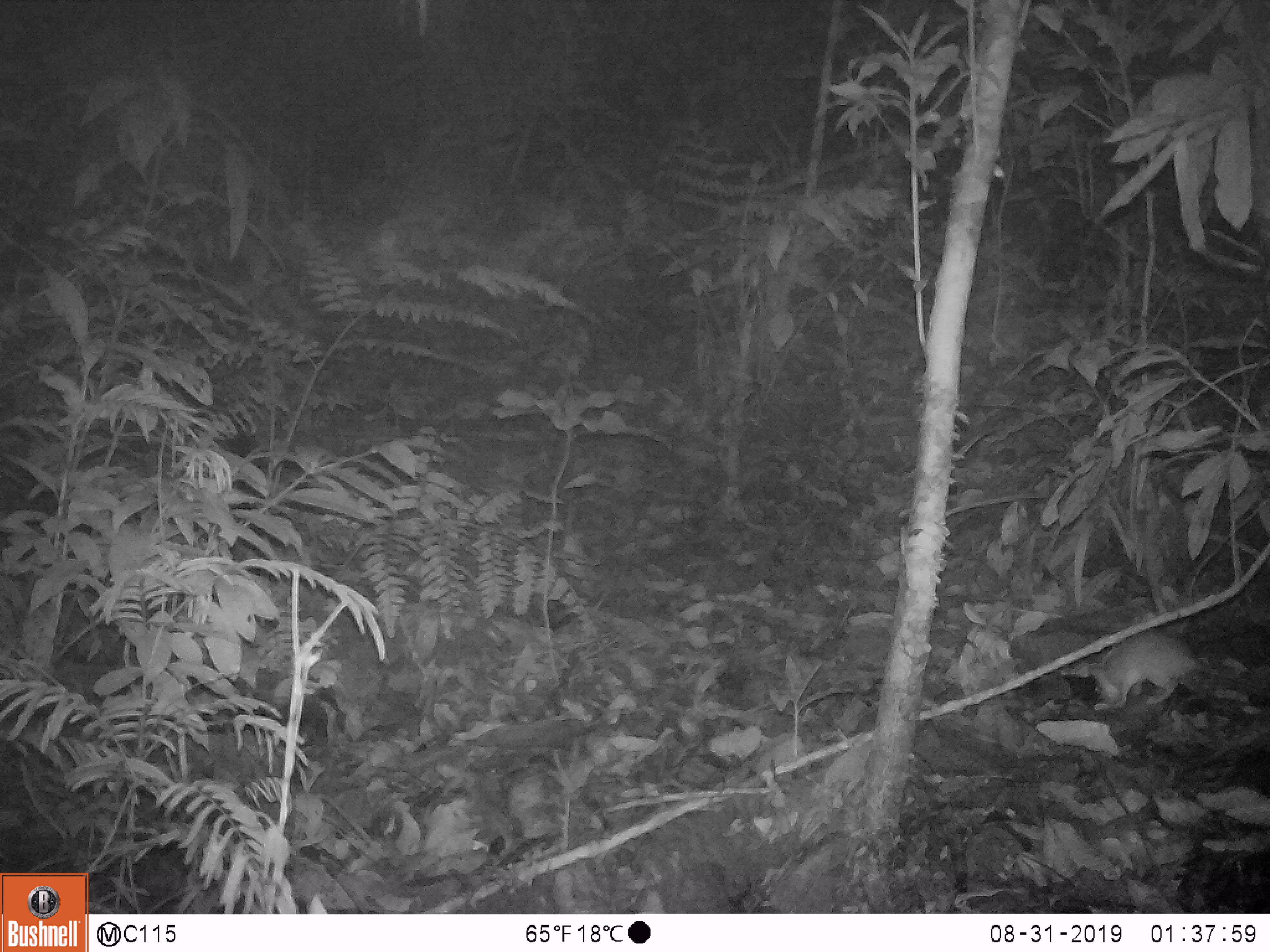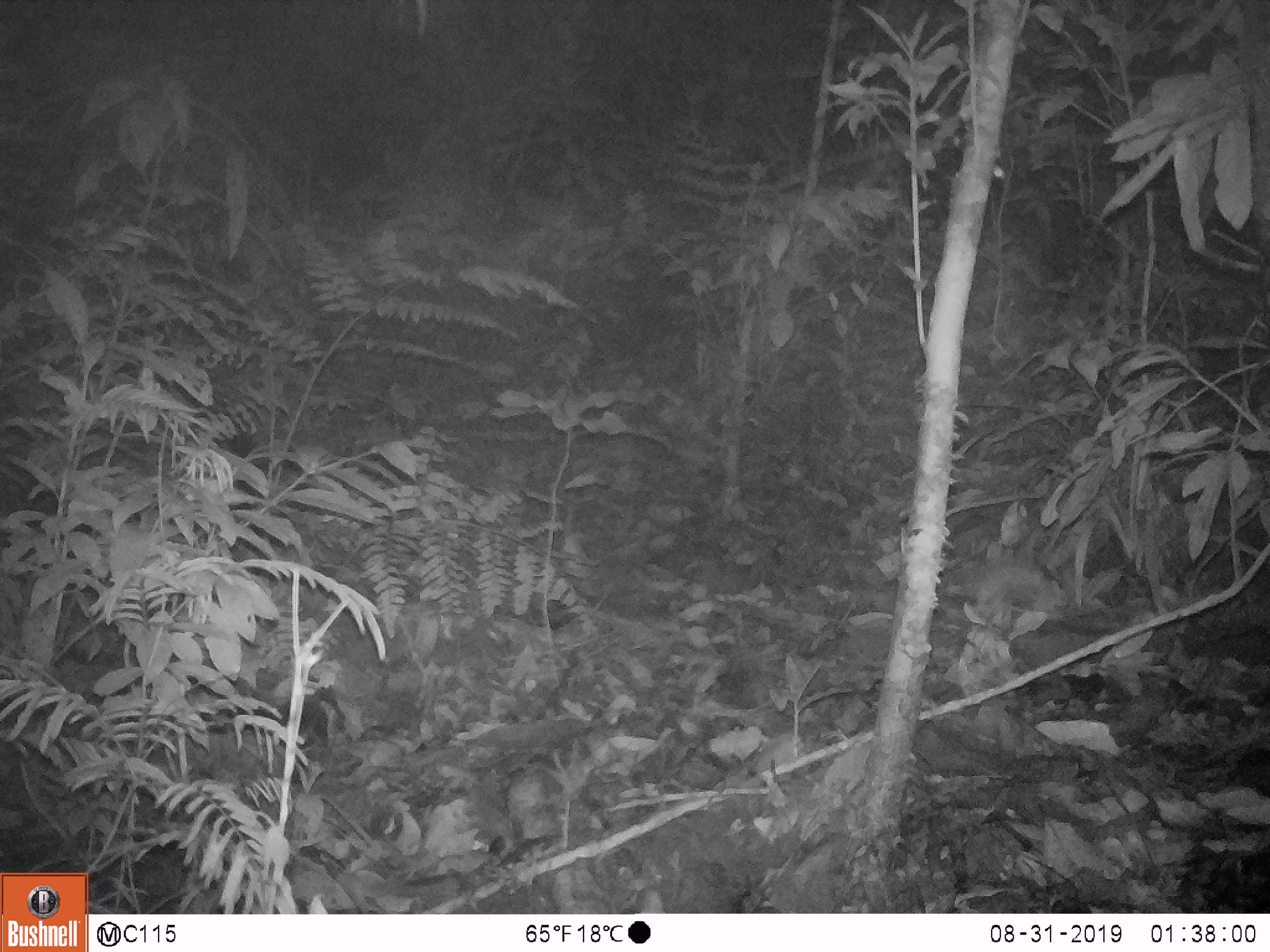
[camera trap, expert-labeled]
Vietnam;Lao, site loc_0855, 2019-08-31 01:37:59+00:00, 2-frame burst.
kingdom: Animalia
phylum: Chordata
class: Mammalia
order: Rodentia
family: Muridae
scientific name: Muridae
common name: old-world mice and rats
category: unidentified murid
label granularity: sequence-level